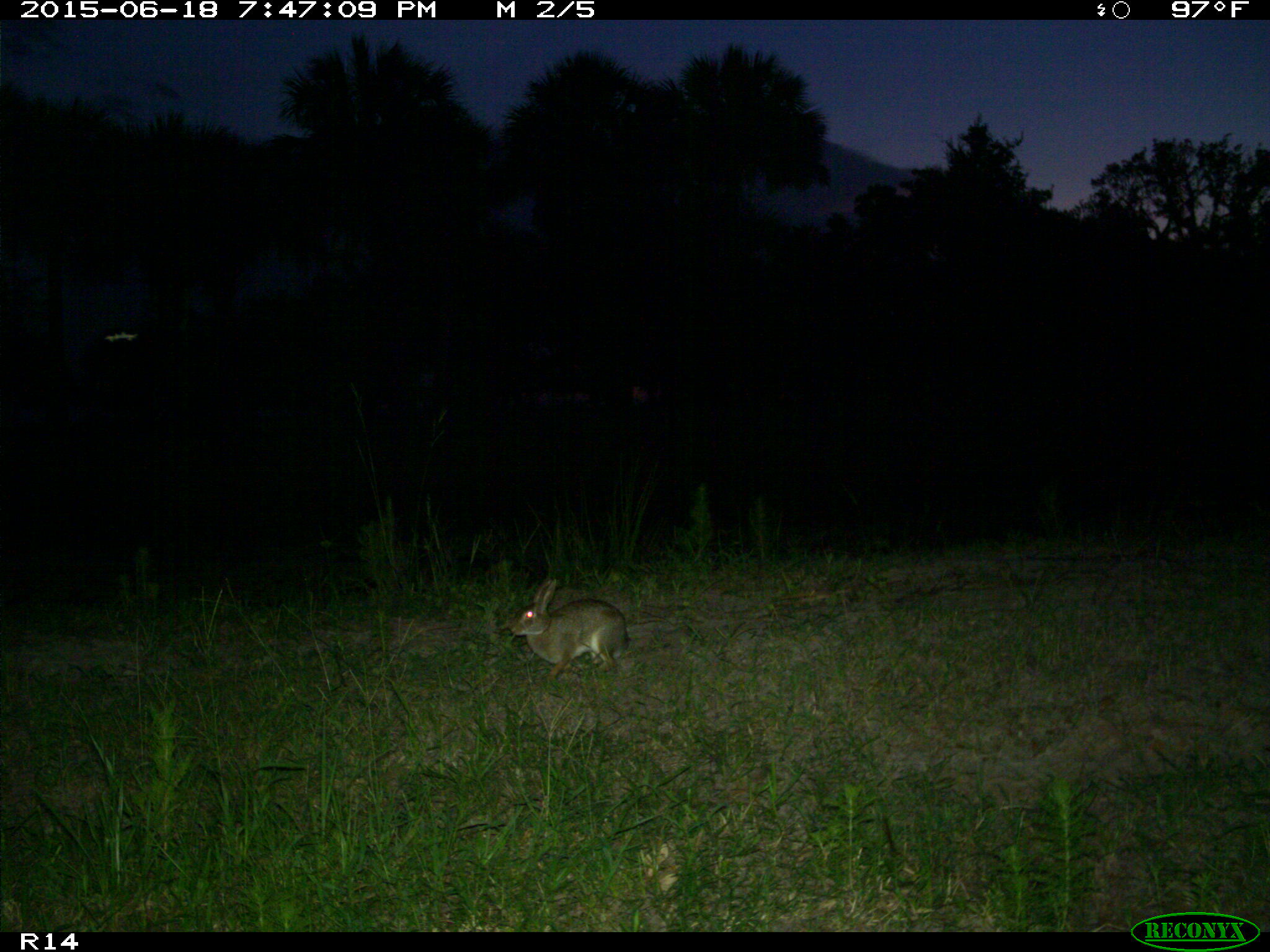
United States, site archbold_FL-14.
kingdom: Animalia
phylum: Chordata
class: Mammalia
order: Lagomorpha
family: Leporidae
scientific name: Leporidae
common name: rabbits and hares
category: unidentified rabbit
Unidentified rabbit (rabbits and hares) (Leporidae).